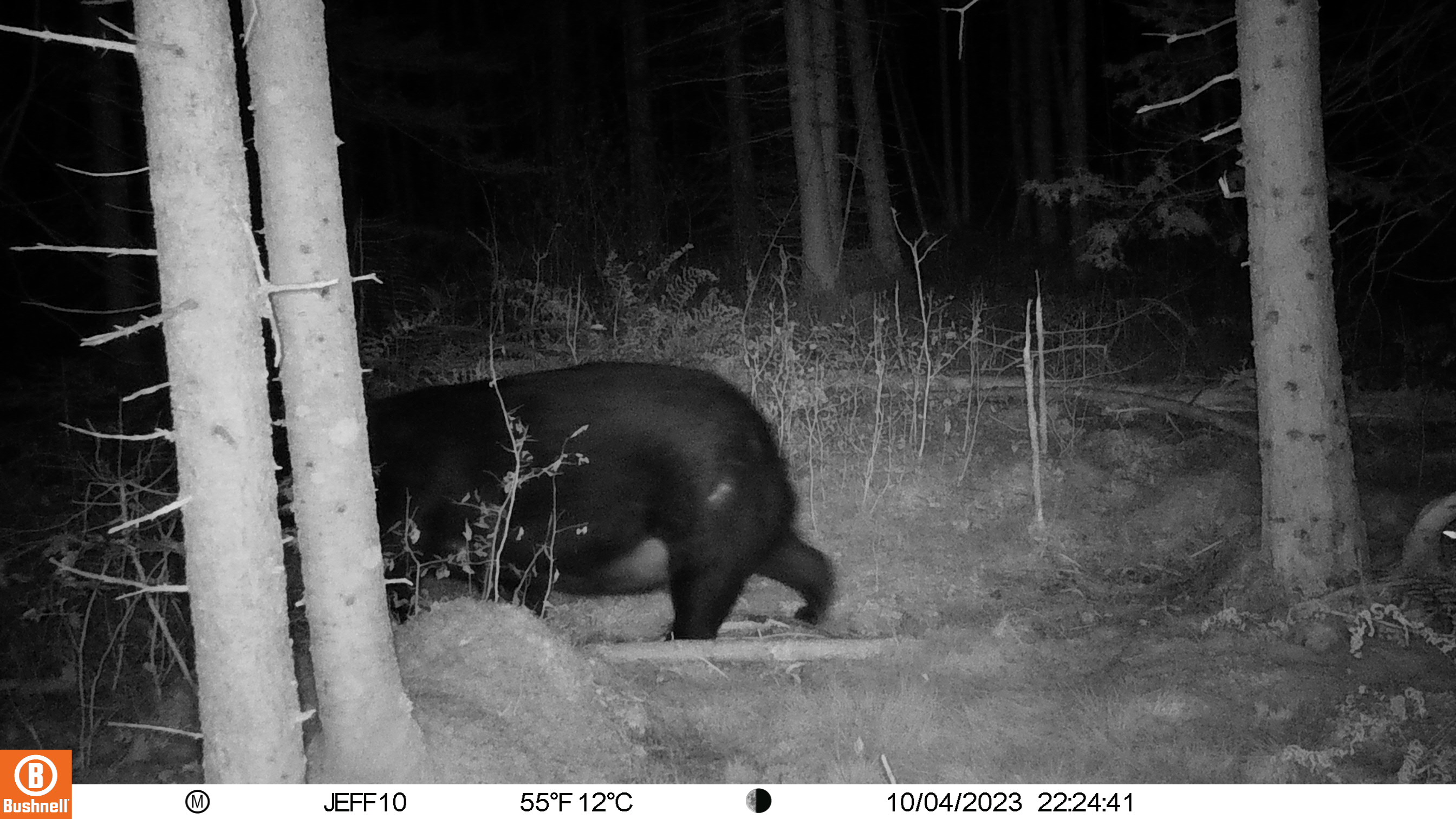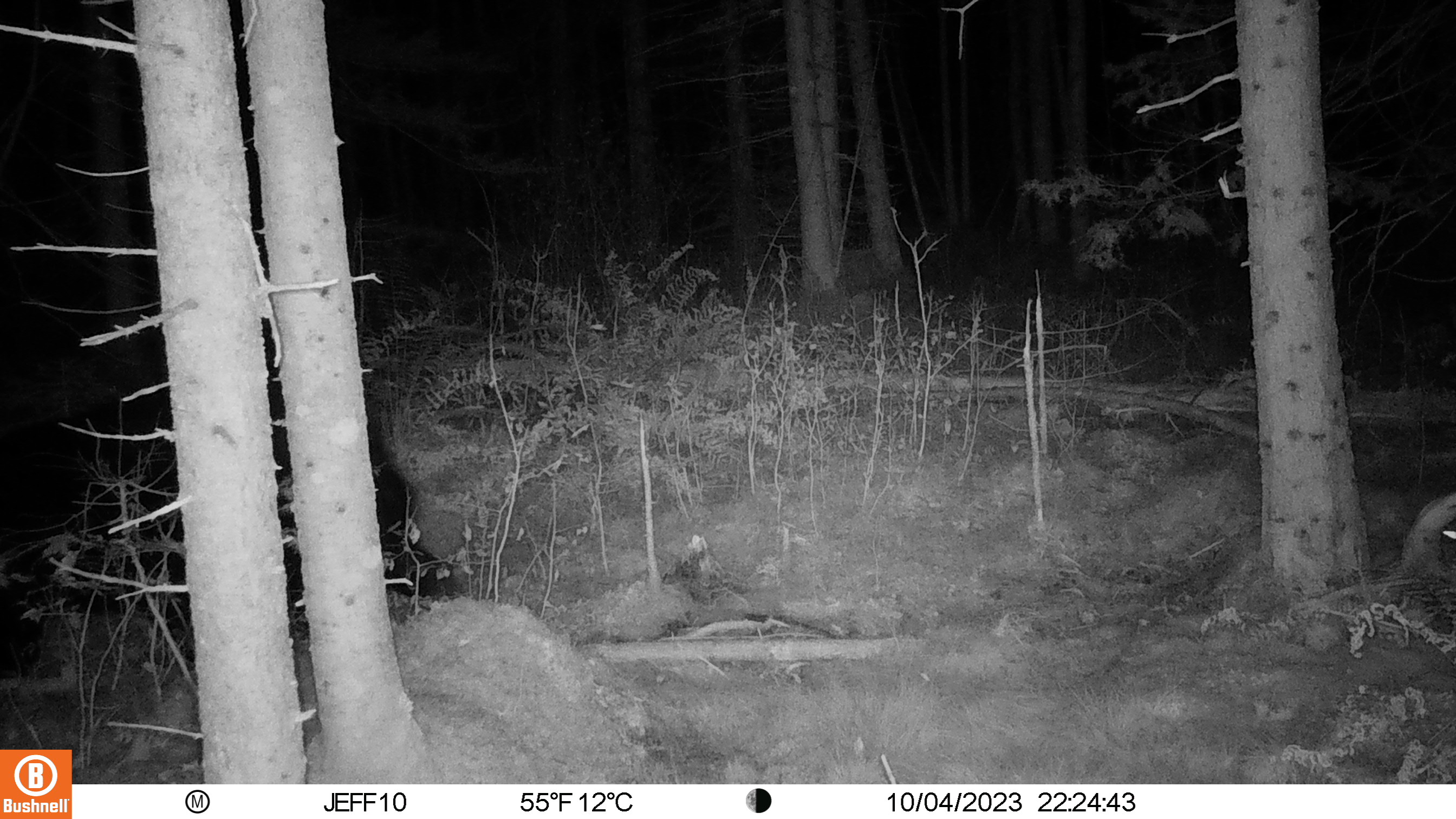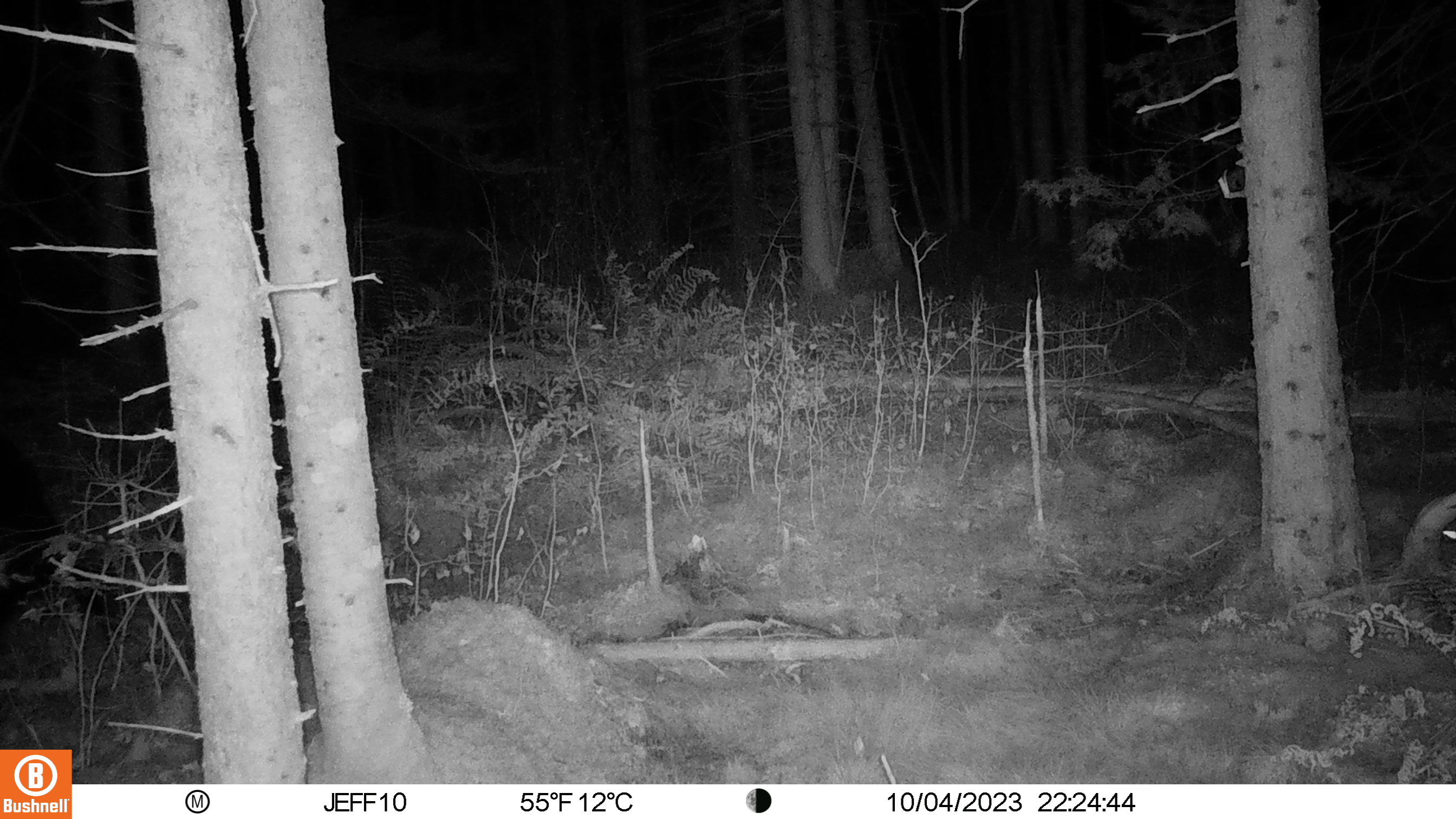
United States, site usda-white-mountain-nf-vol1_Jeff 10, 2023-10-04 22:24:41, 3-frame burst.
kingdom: Animalia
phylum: Chordata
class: Mammalia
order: Carnivora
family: Ursidae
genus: Ursus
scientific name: Ursus americanus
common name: black bear